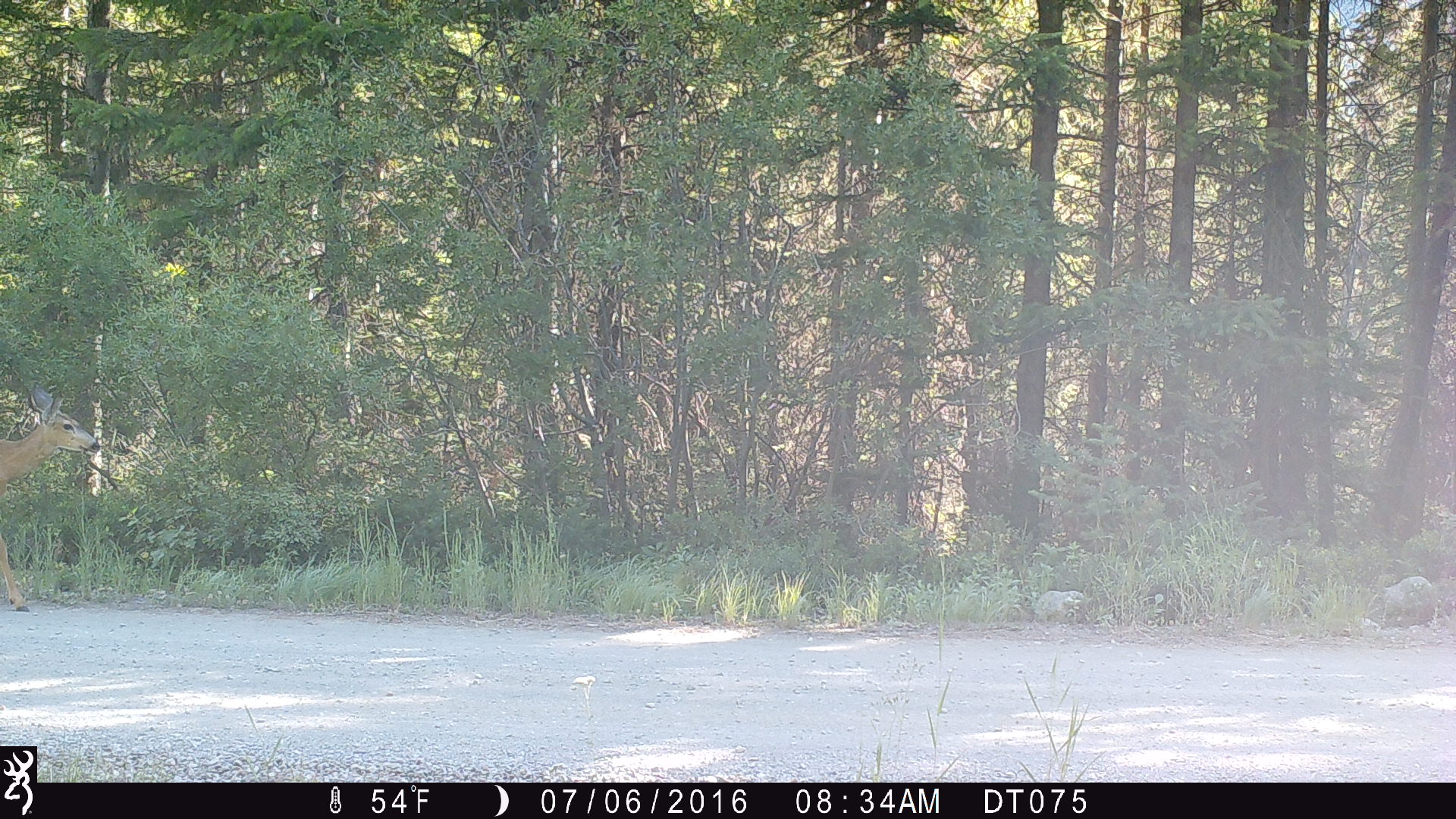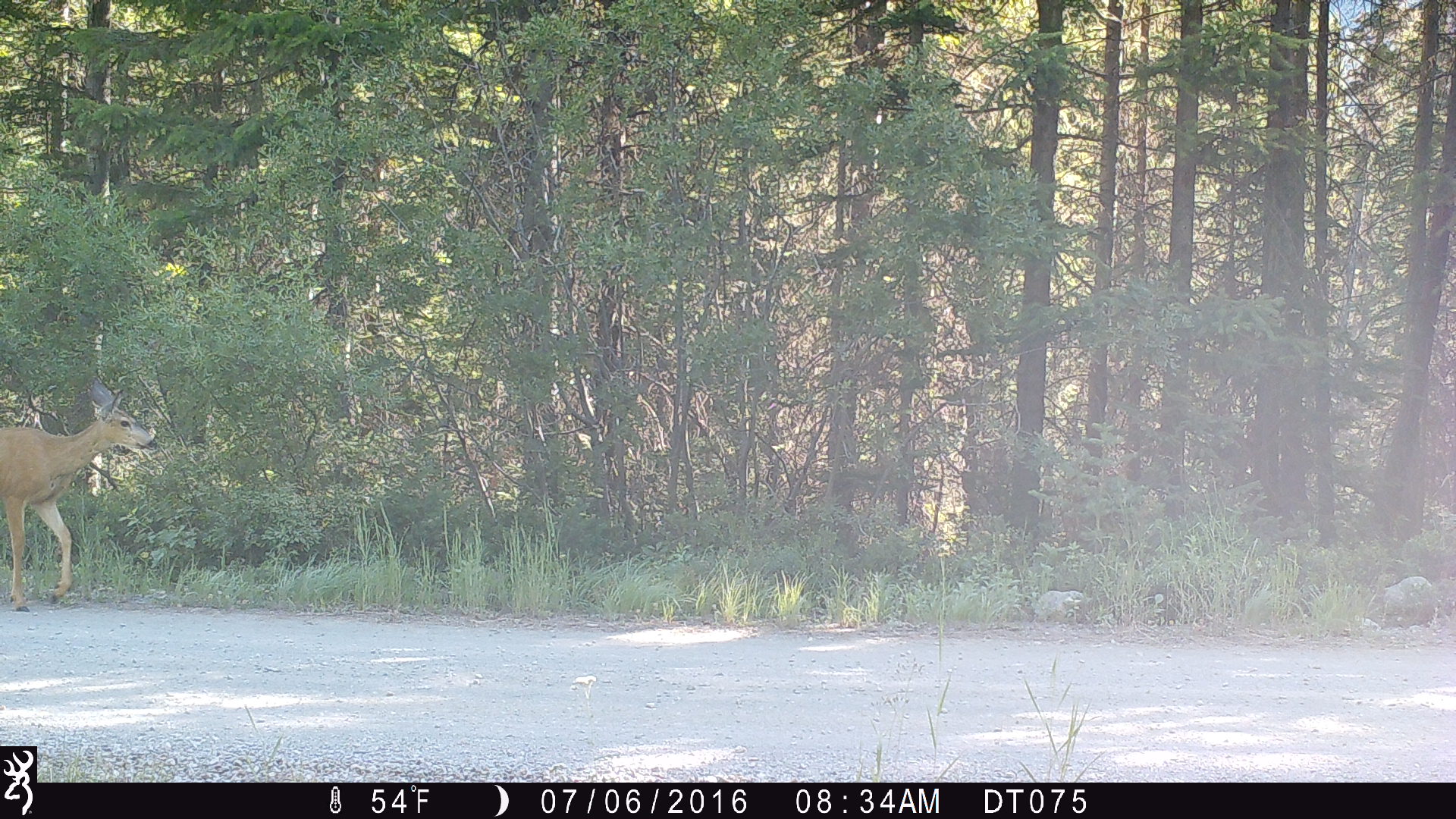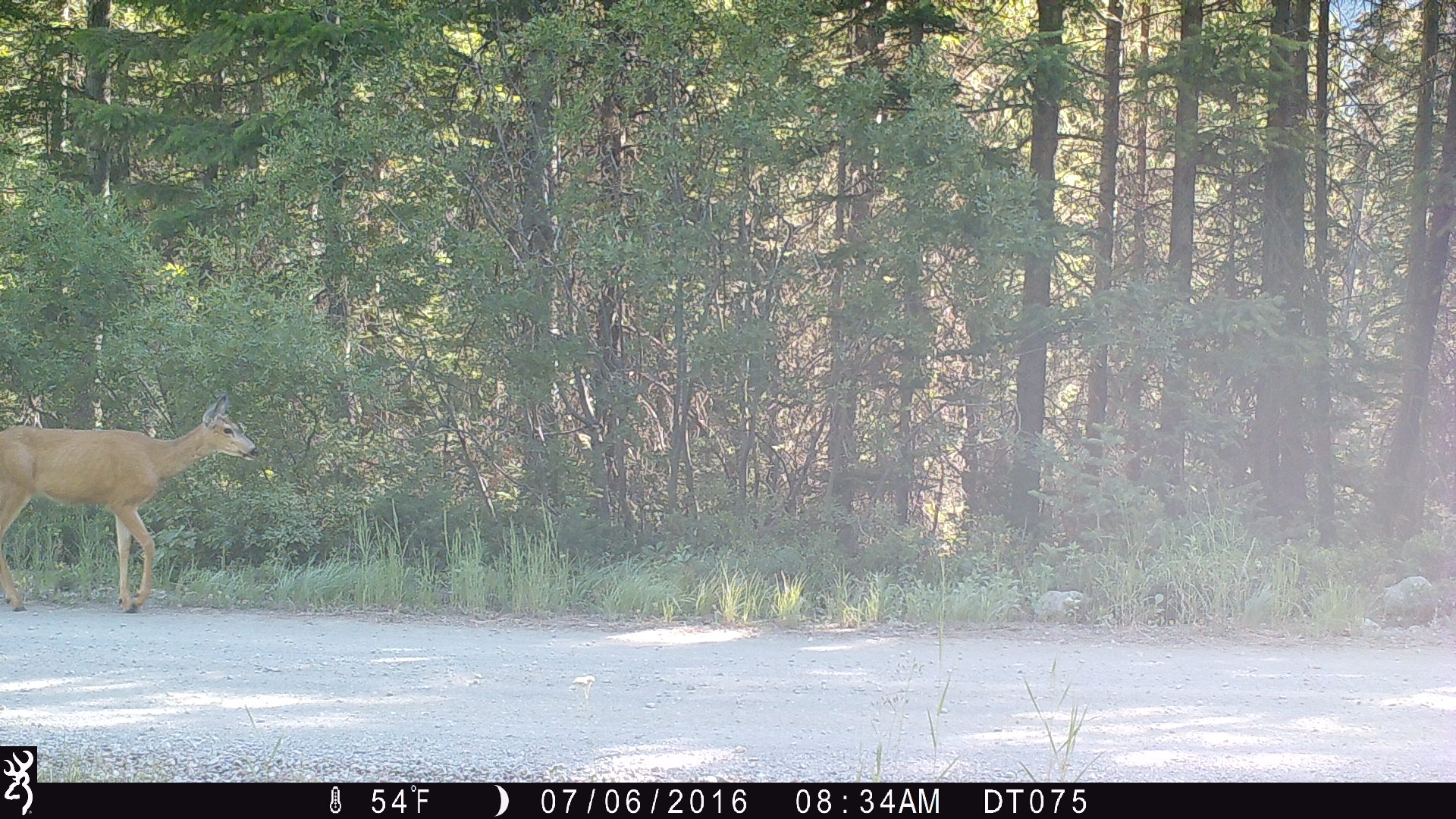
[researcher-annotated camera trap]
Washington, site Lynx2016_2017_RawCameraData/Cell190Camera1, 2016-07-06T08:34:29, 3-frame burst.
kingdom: Animalia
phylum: Chordata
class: Mammalia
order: Artiodactyla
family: Cervidae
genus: Odocoileus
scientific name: Odocoileus hemionus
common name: mule deer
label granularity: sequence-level